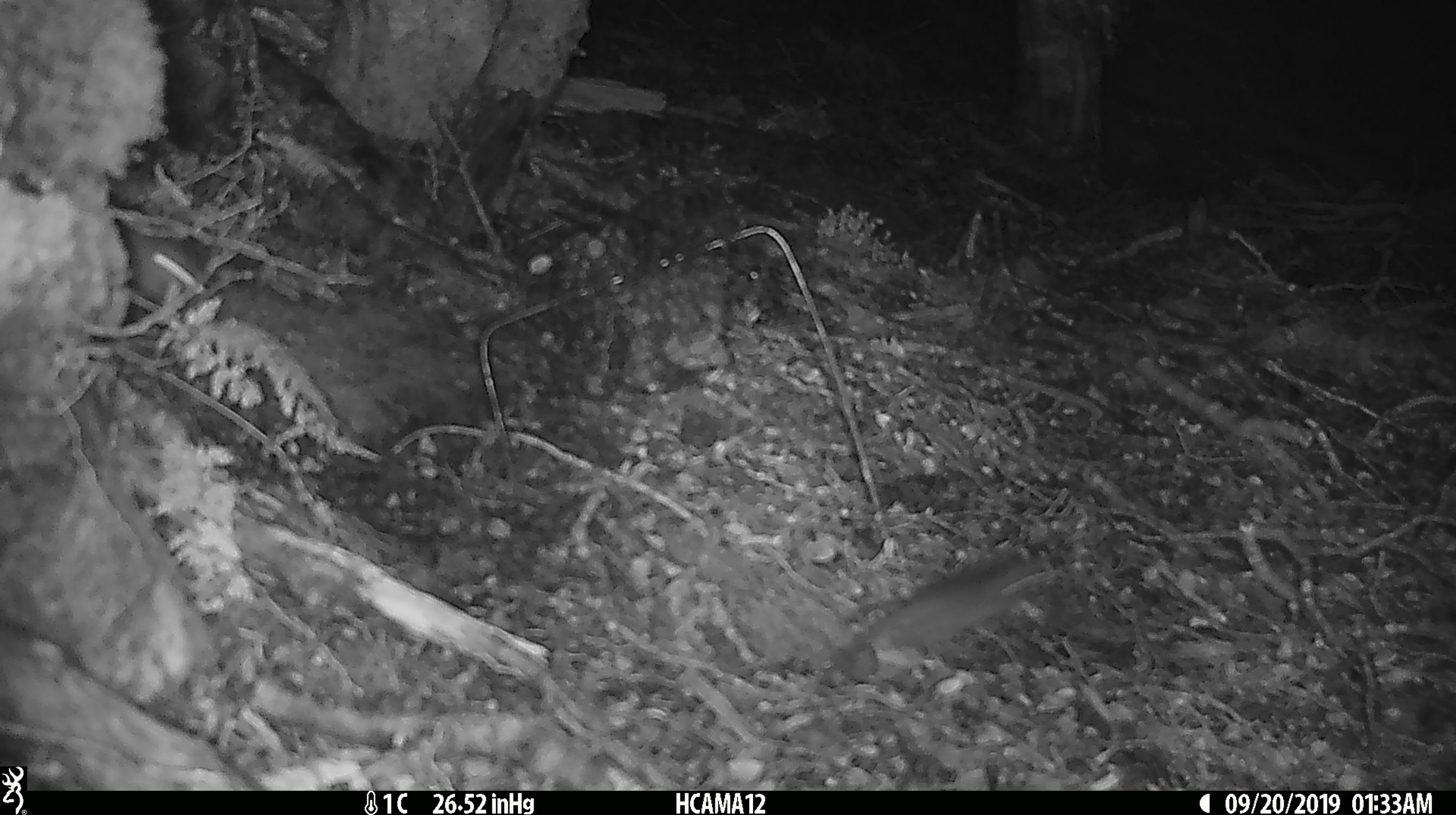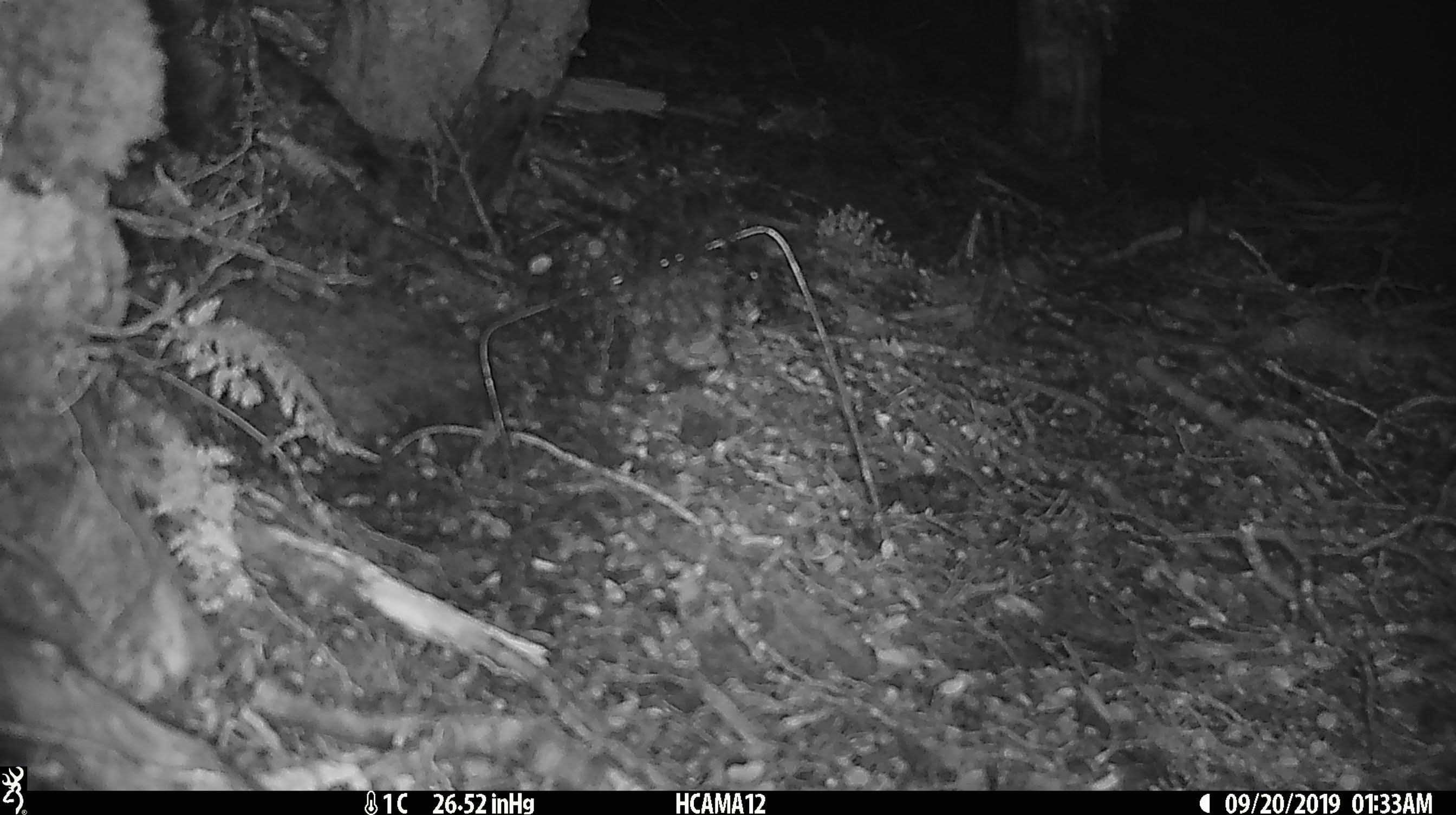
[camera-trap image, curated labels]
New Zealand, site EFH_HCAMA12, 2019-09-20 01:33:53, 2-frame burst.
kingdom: Animalia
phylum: Chordata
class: Mammalia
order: Rodentia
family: Muridae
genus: Mus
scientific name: Mus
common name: mouse